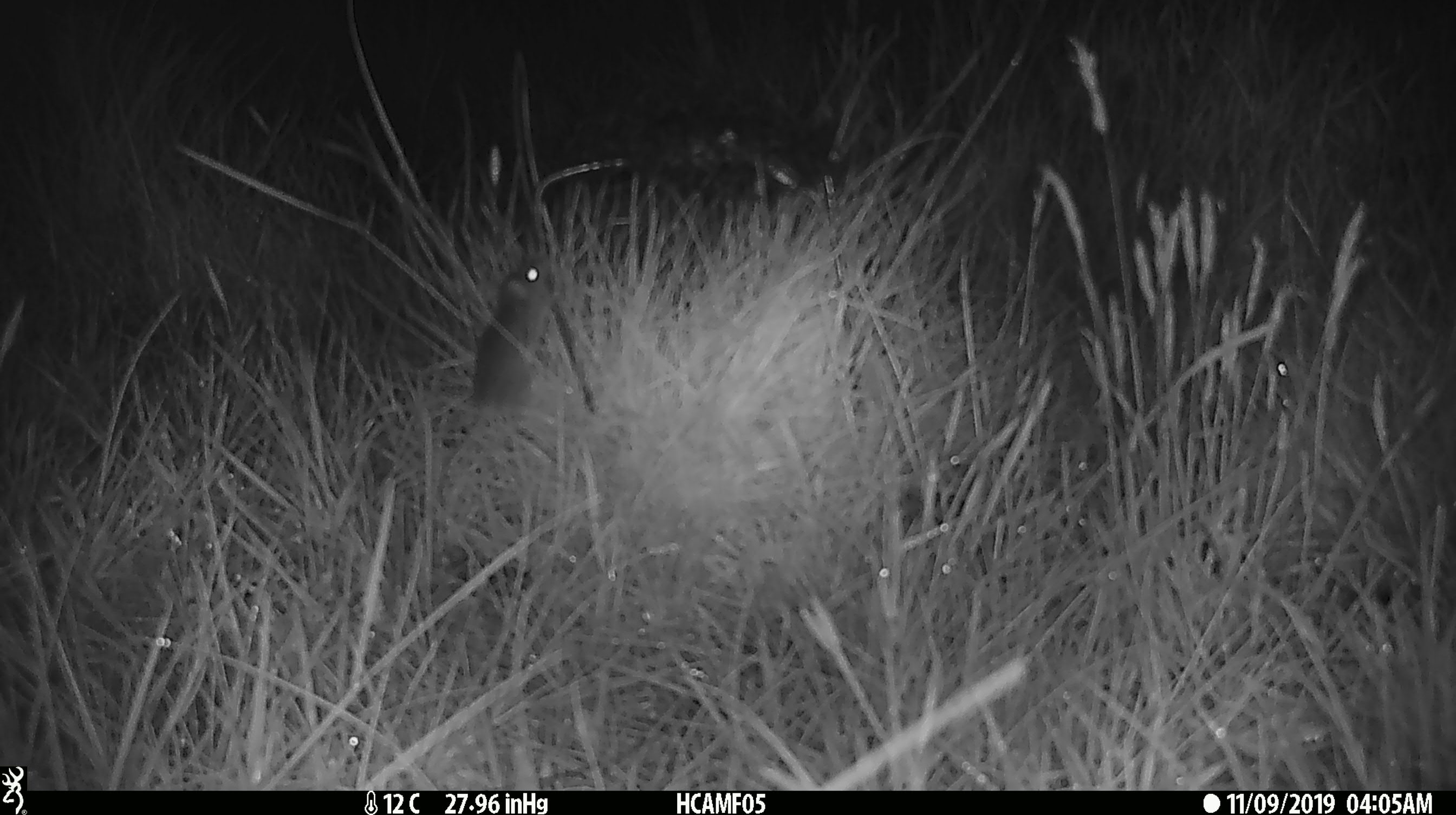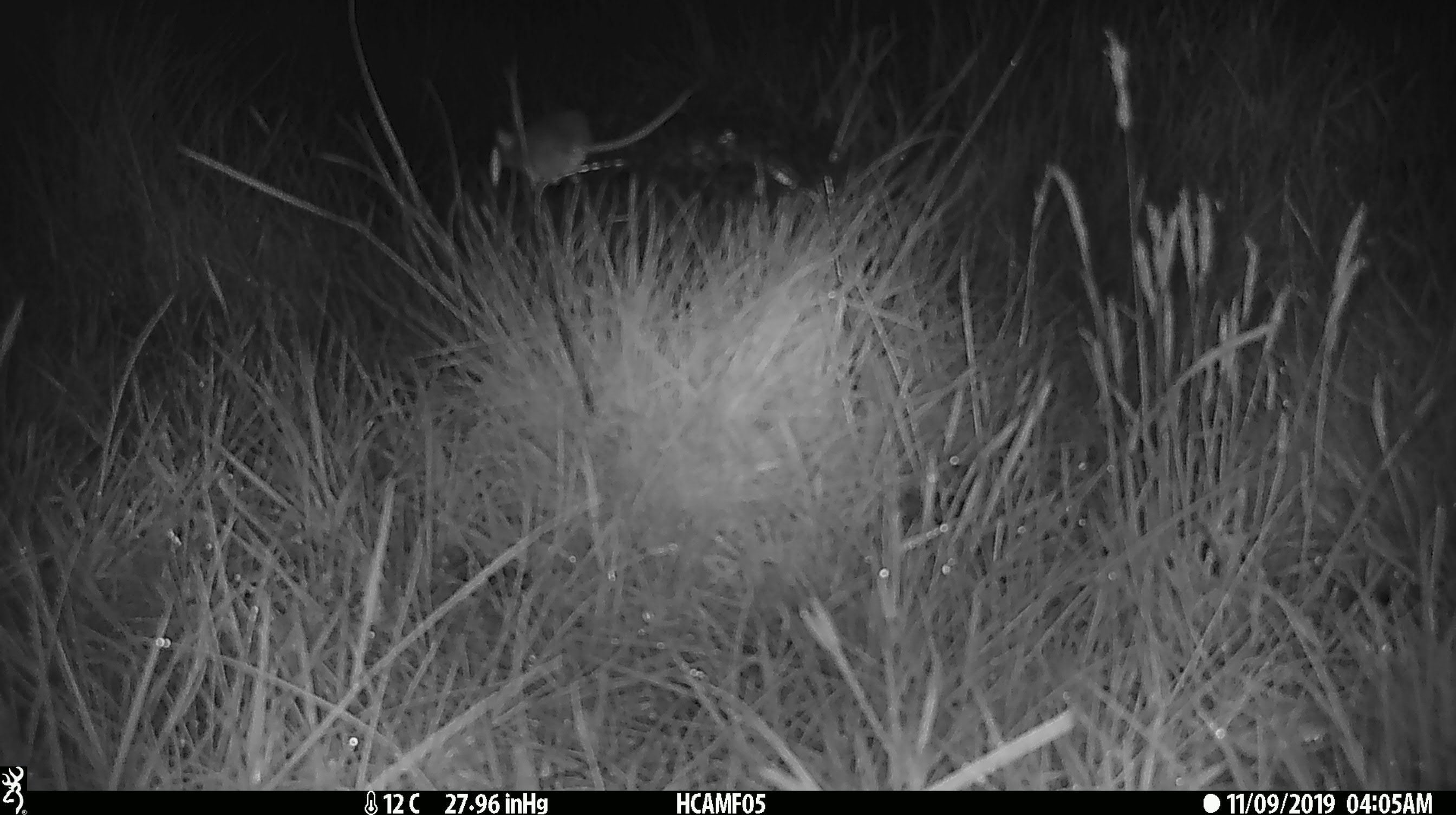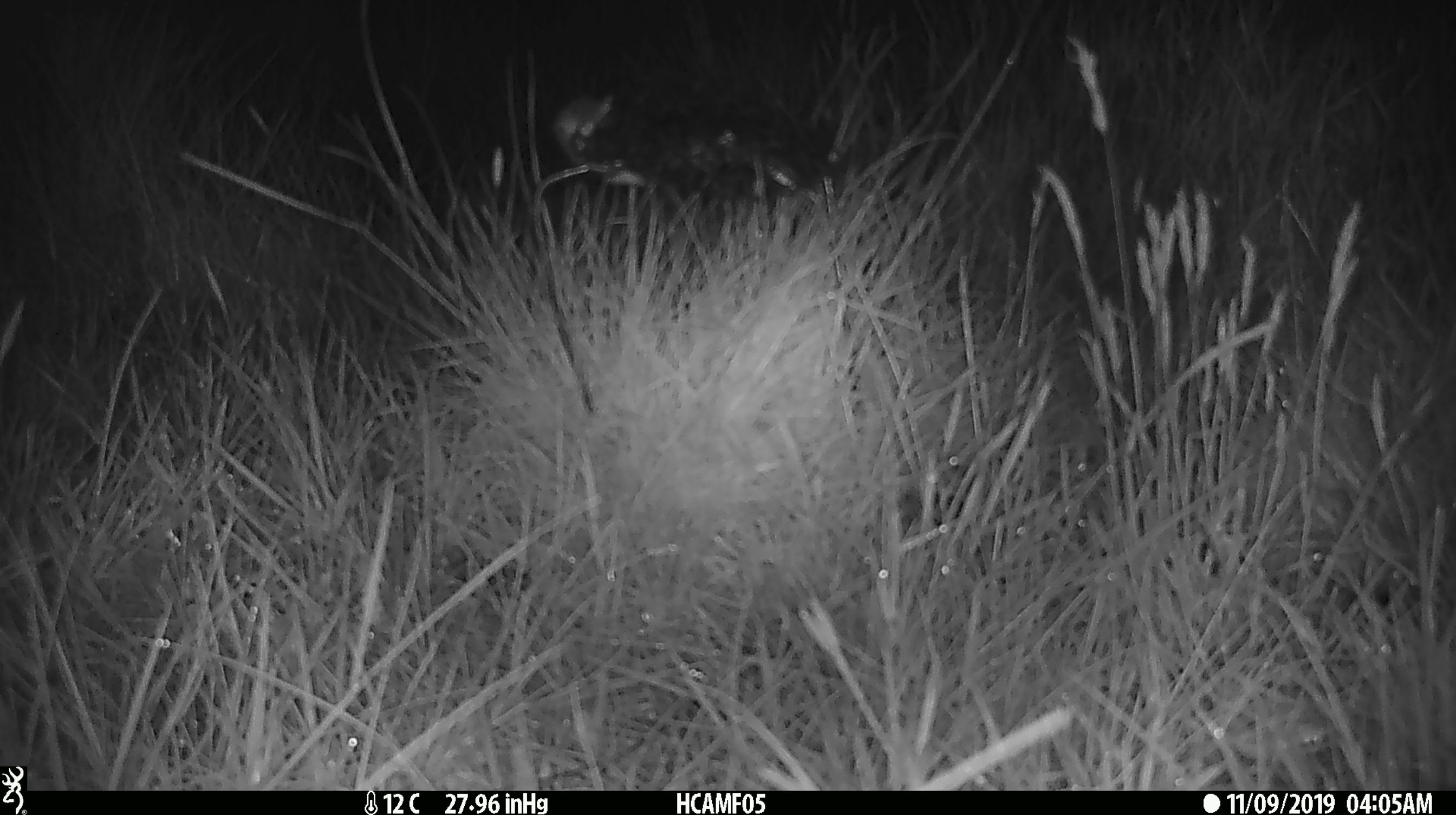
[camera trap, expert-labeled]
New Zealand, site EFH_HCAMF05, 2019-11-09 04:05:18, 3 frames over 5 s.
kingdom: Animalia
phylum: Chordata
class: Mammalia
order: Rodentia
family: Muridae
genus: Mus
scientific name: Mus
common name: mouse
Mouse (Mus).